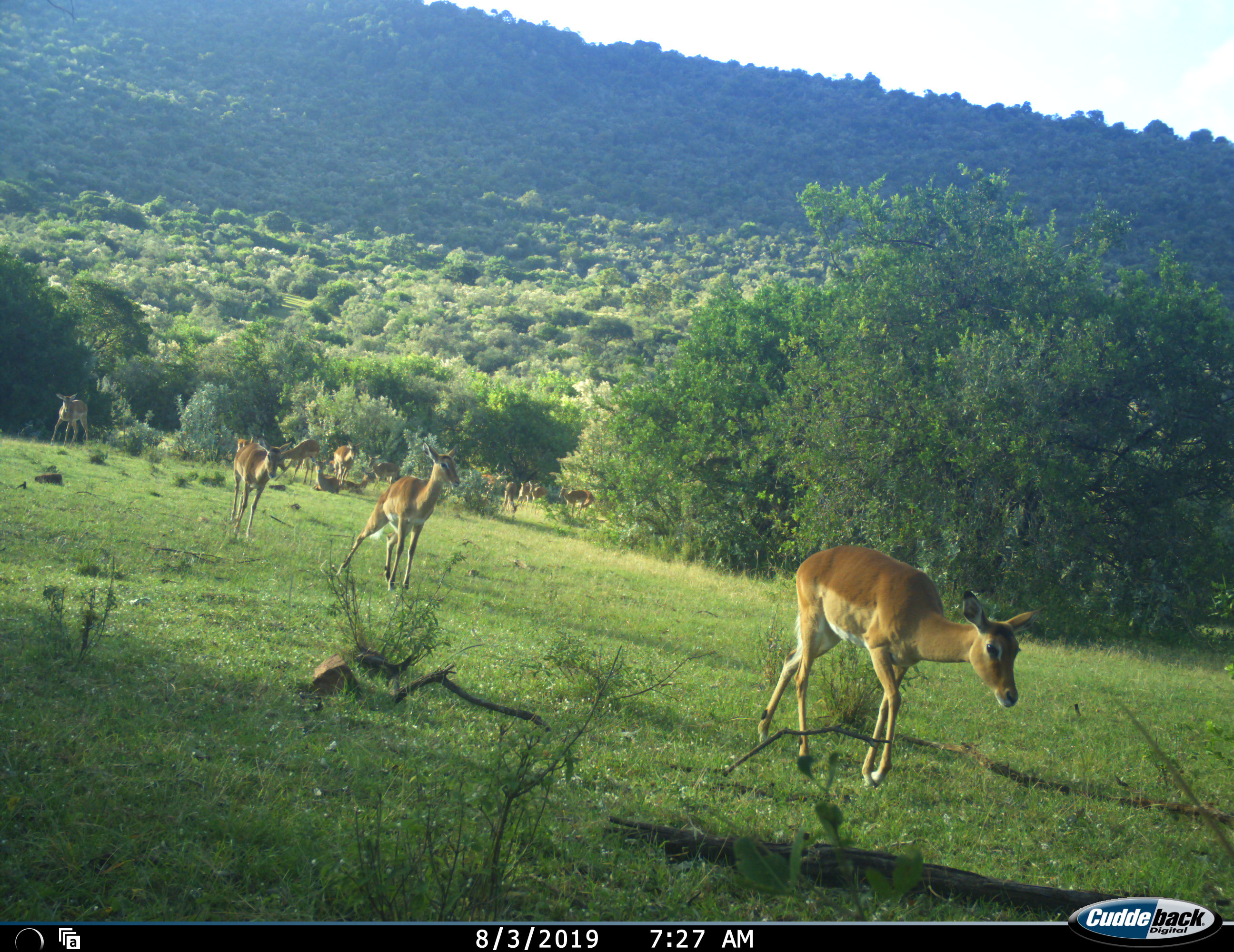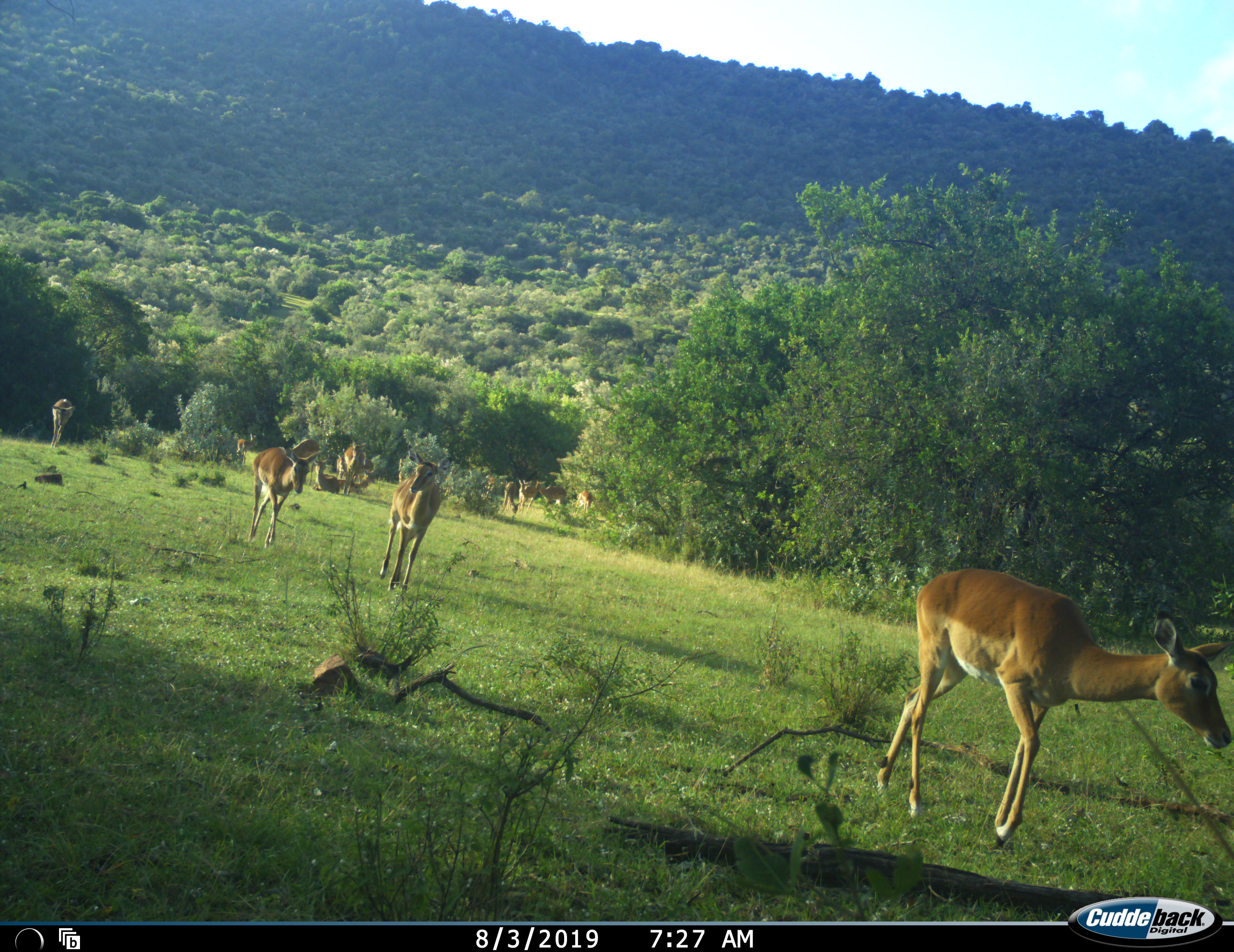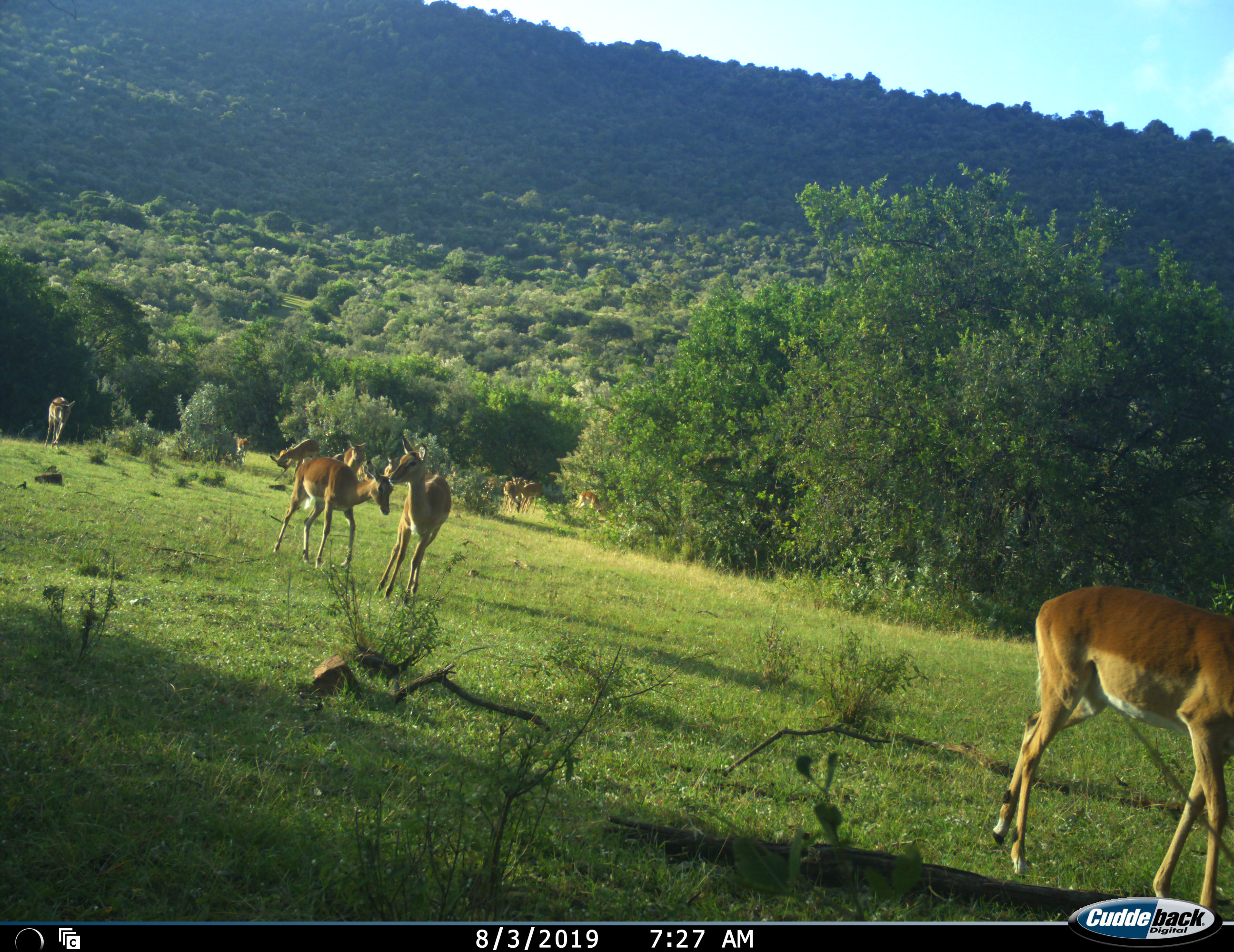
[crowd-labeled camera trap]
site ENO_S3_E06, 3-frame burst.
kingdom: Animalia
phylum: Chordata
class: Mammalia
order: Artiodactyla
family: Bovidae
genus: Aepyceros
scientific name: Aepyceros melampus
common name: impala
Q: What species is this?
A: Impala (Aepyceros melampus).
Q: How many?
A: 11-50.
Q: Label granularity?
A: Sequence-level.